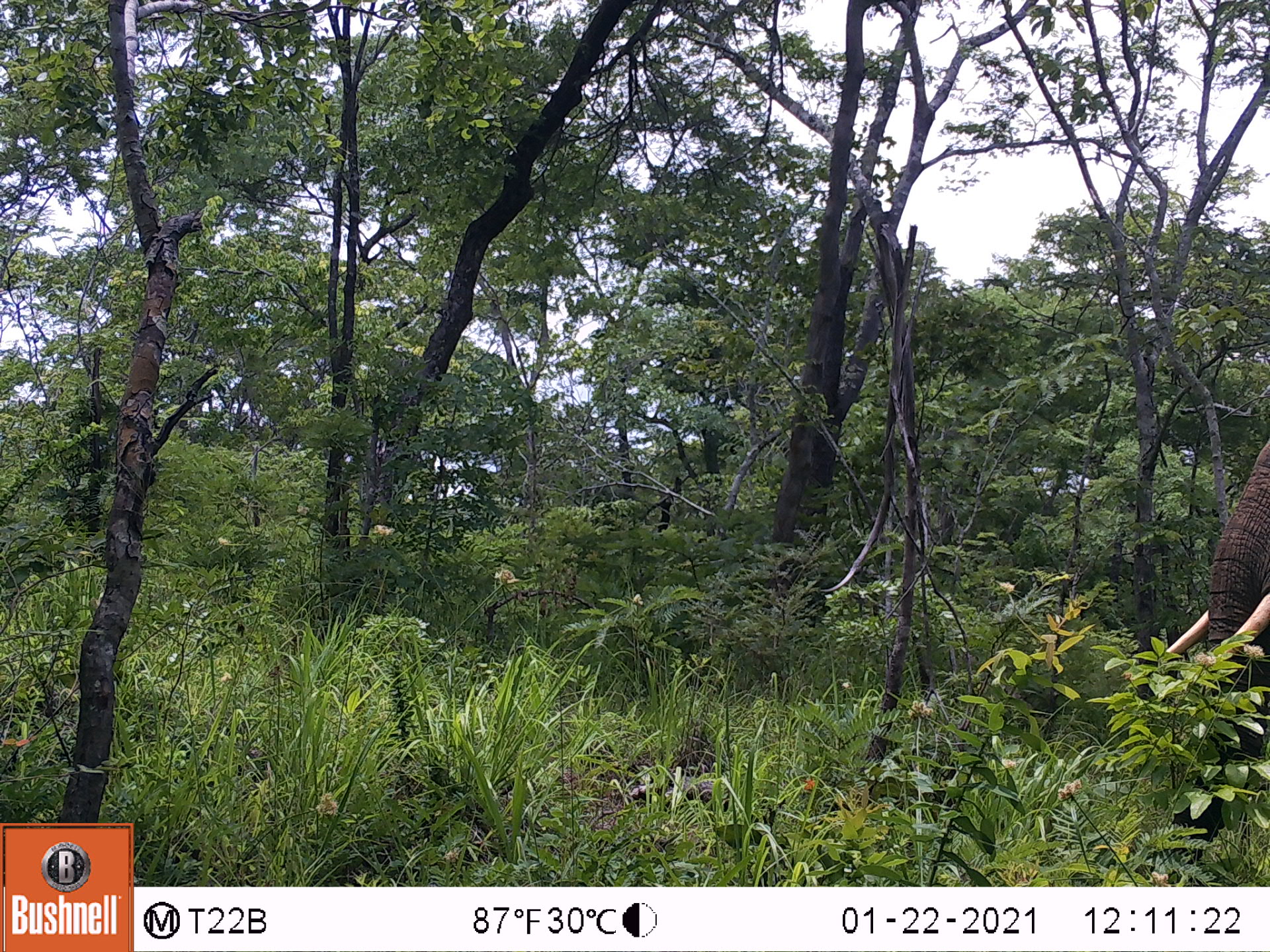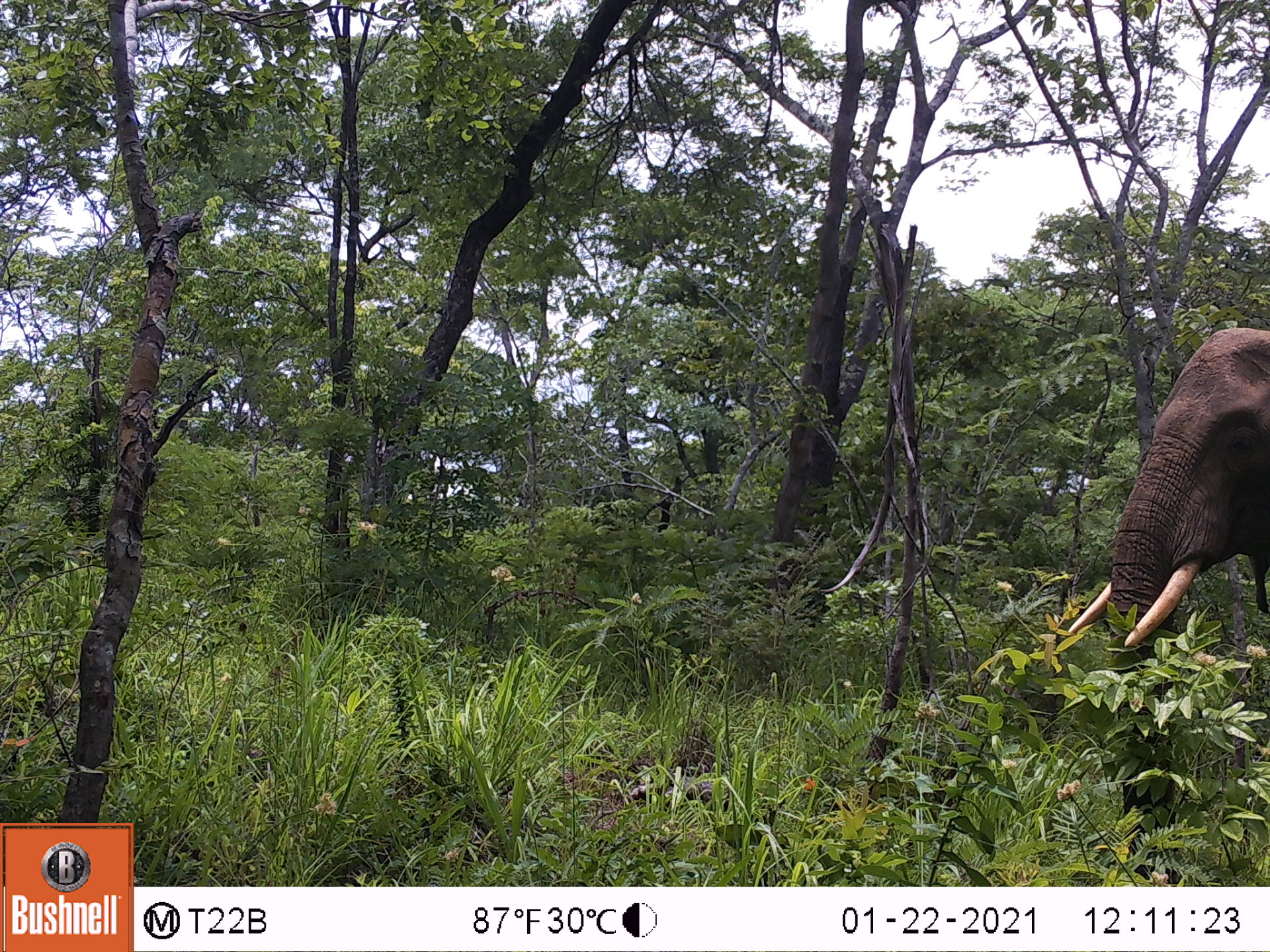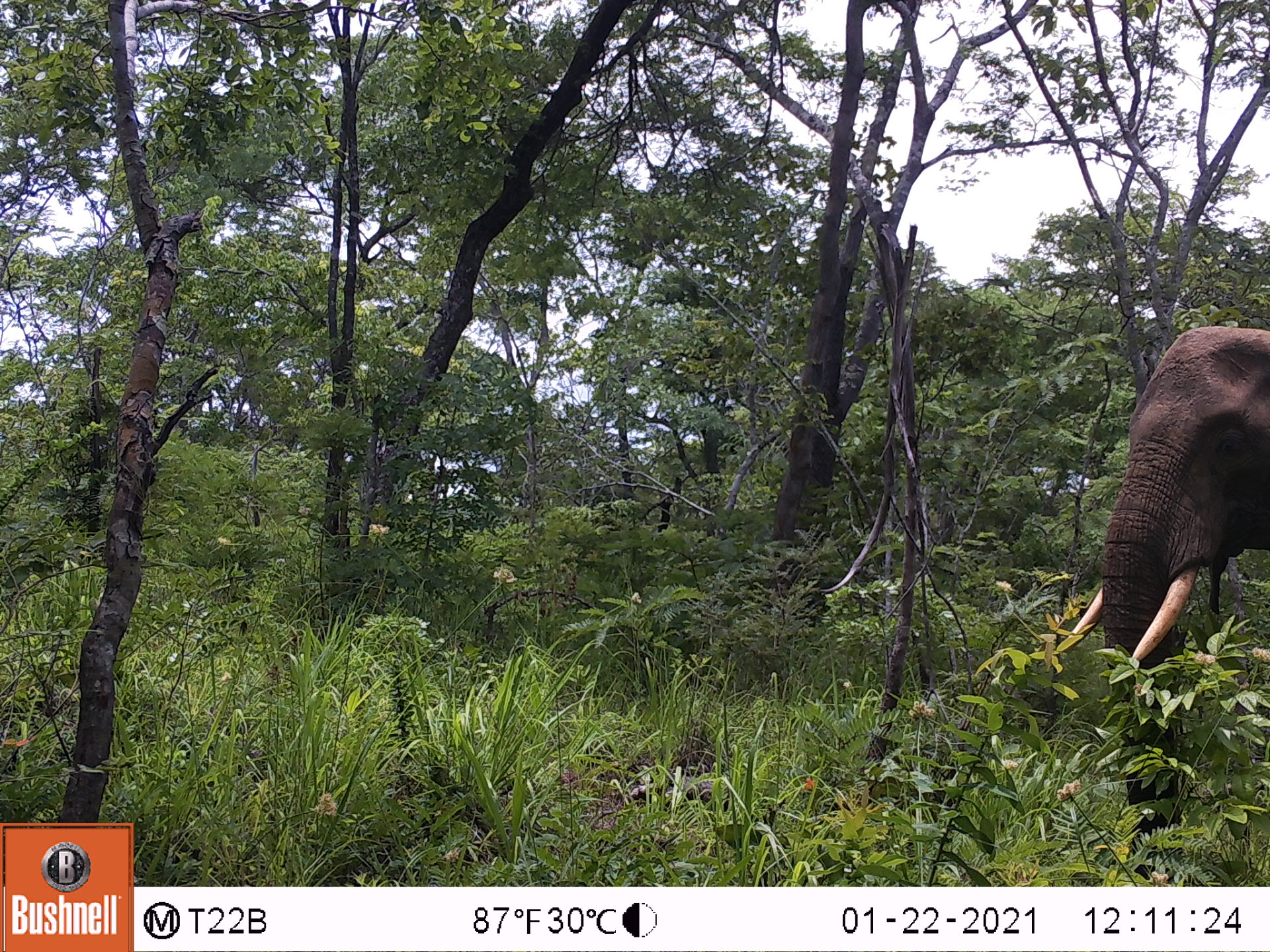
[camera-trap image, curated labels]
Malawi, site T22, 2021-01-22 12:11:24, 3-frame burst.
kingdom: Animalia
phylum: Chordata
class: Mammalia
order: Proboscidea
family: Elephantidae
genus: Loxodonta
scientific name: Loxodonta africana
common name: african savanna elephant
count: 1